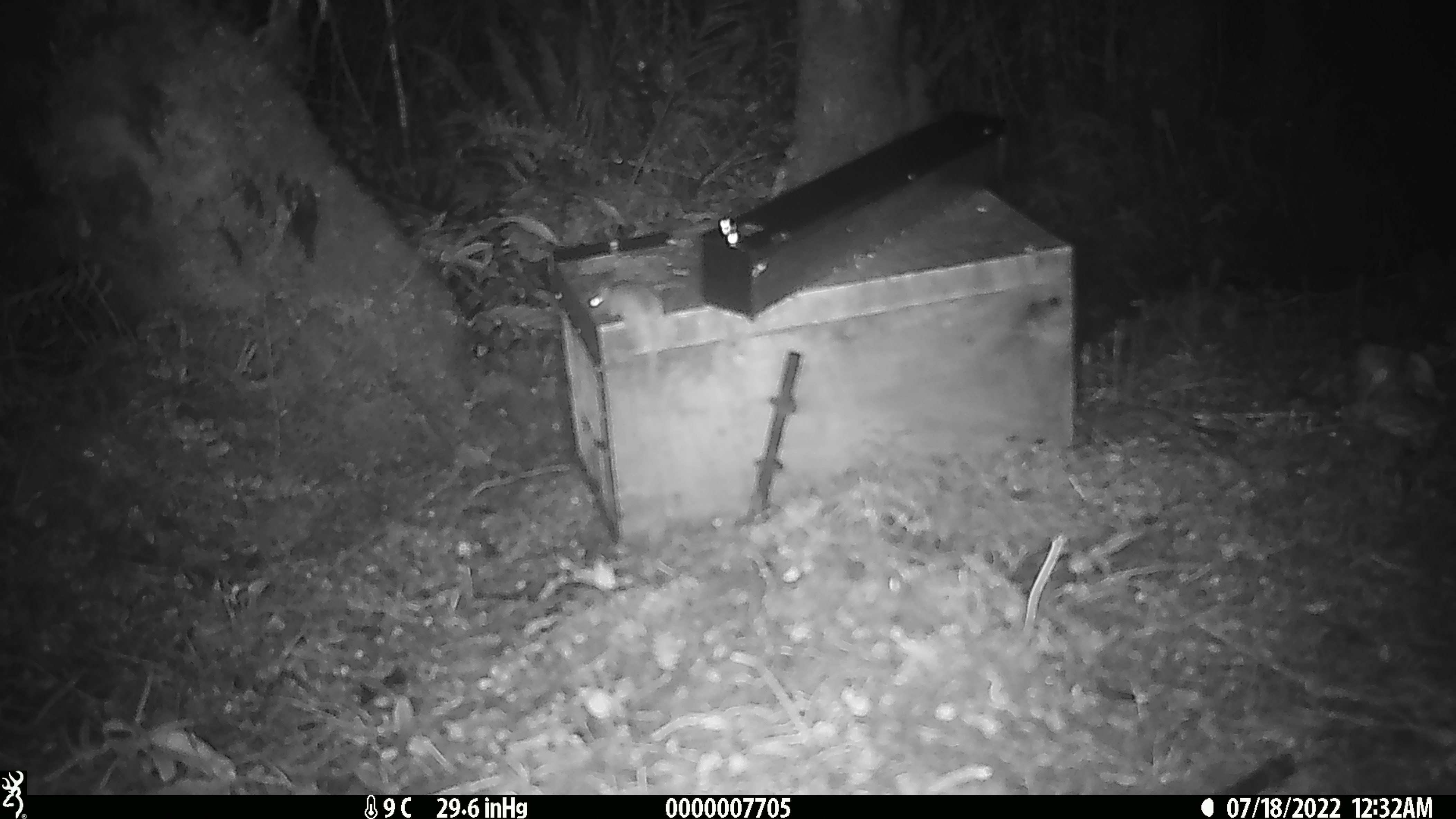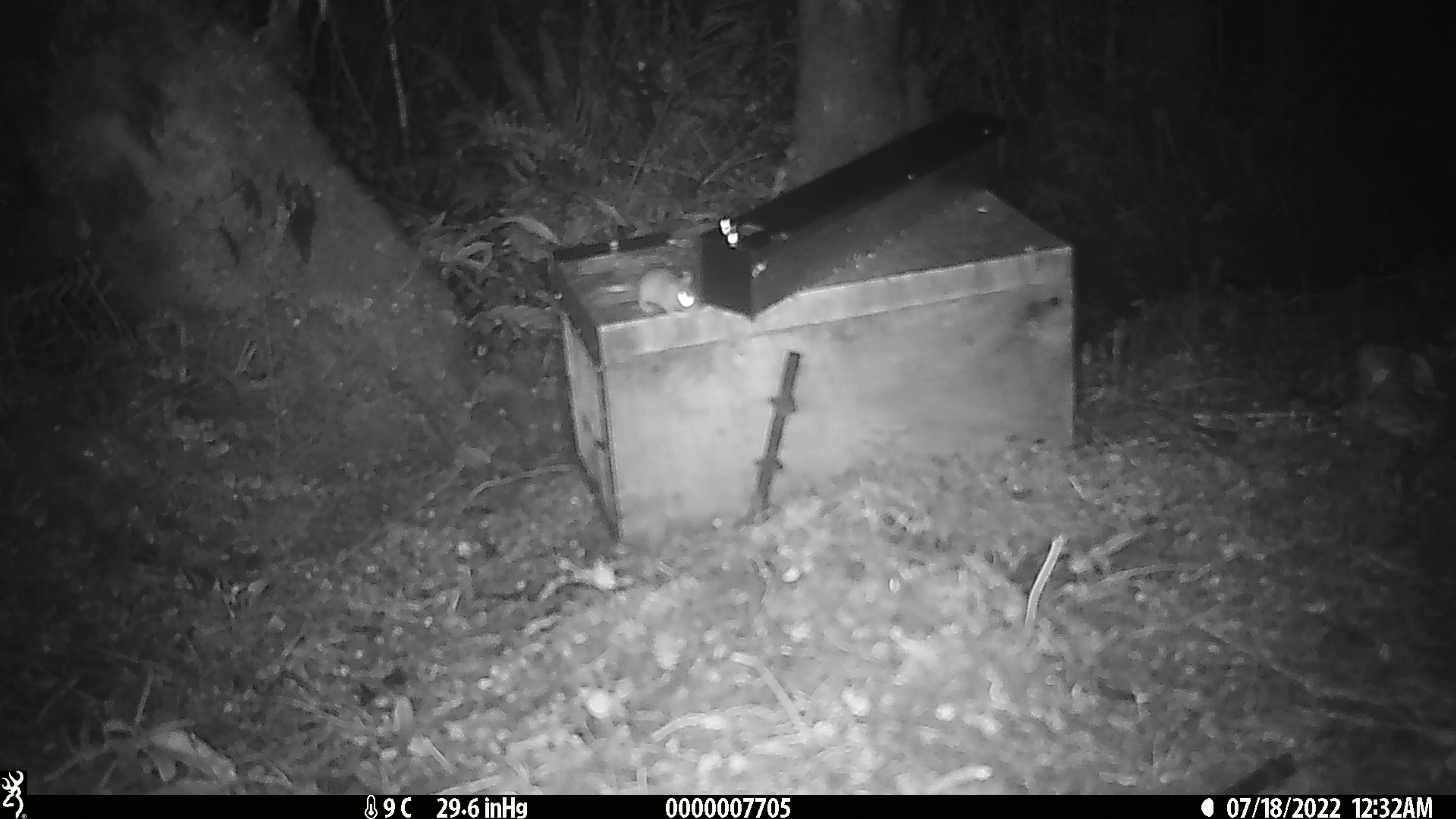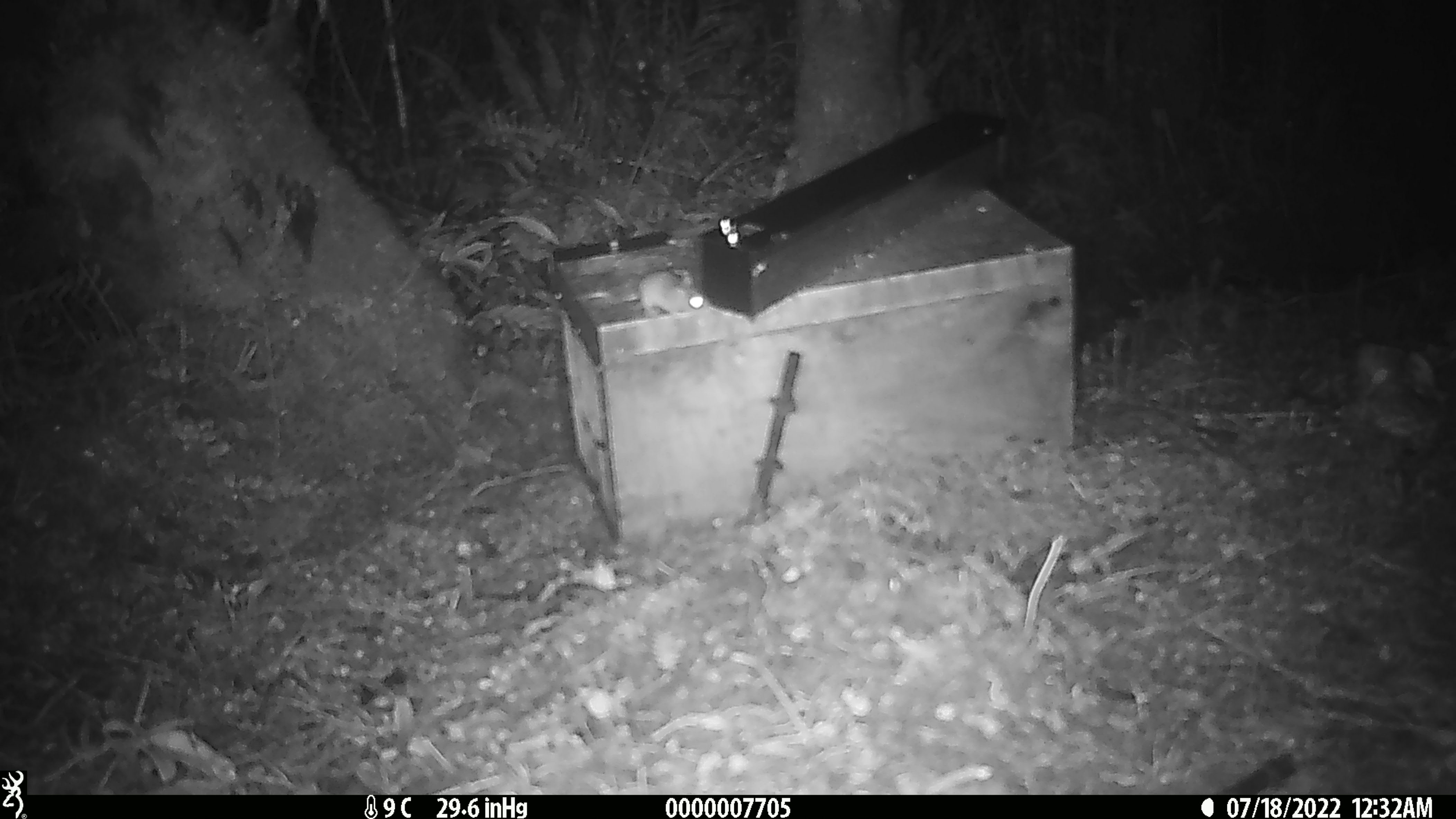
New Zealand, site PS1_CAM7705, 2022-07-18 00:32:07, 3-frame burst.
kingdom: Animalia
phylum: Chordata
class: Mammalia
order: Rodentia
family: Muridae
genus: Mus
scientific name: Mus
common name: mouse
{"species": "mouse (Mus)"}